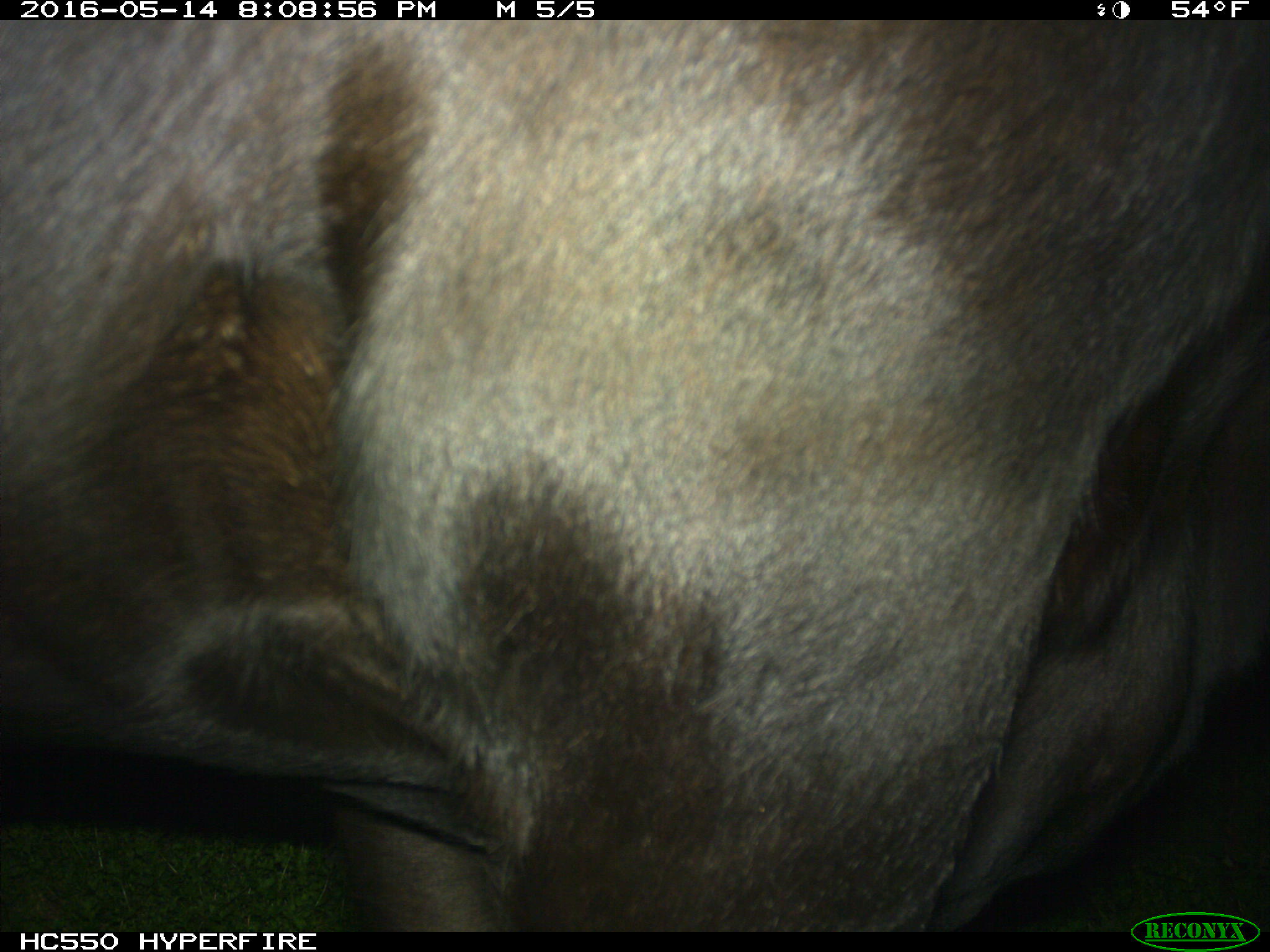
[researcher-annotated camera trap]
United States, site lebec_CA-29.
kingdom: Animalia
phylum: Chordata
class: Mammalia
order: Artiodactyla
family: Bovidae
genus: Bos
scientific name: Bos taurus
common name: domestic cow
Bos taurus (domestic cow).